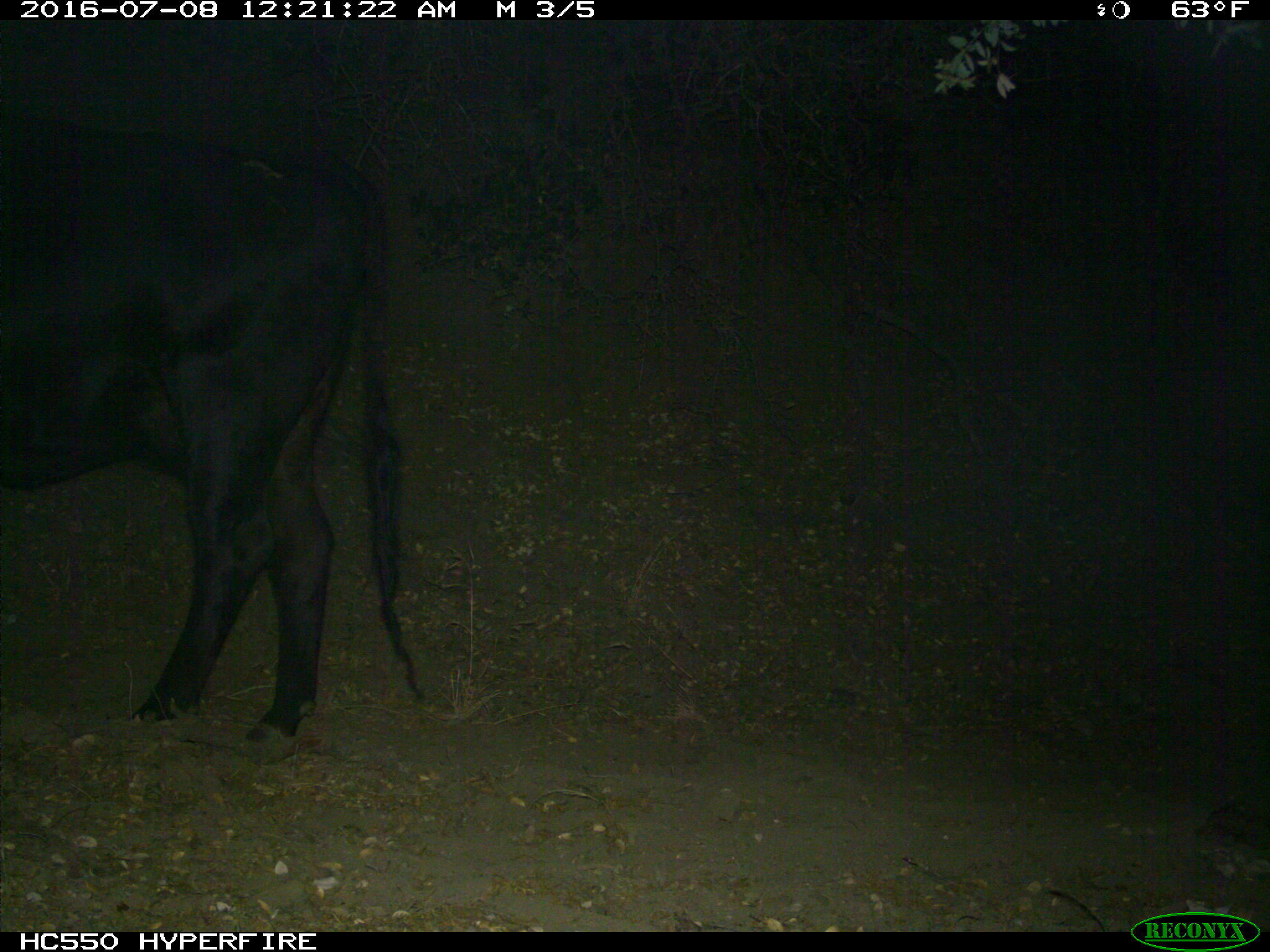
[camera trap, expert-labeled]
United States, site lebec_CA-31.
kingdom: Animalia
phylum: Chordata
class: Mammalia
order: Artiodactyla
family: Bovidae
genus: Bos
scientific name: Bos taurus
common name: domestic cow